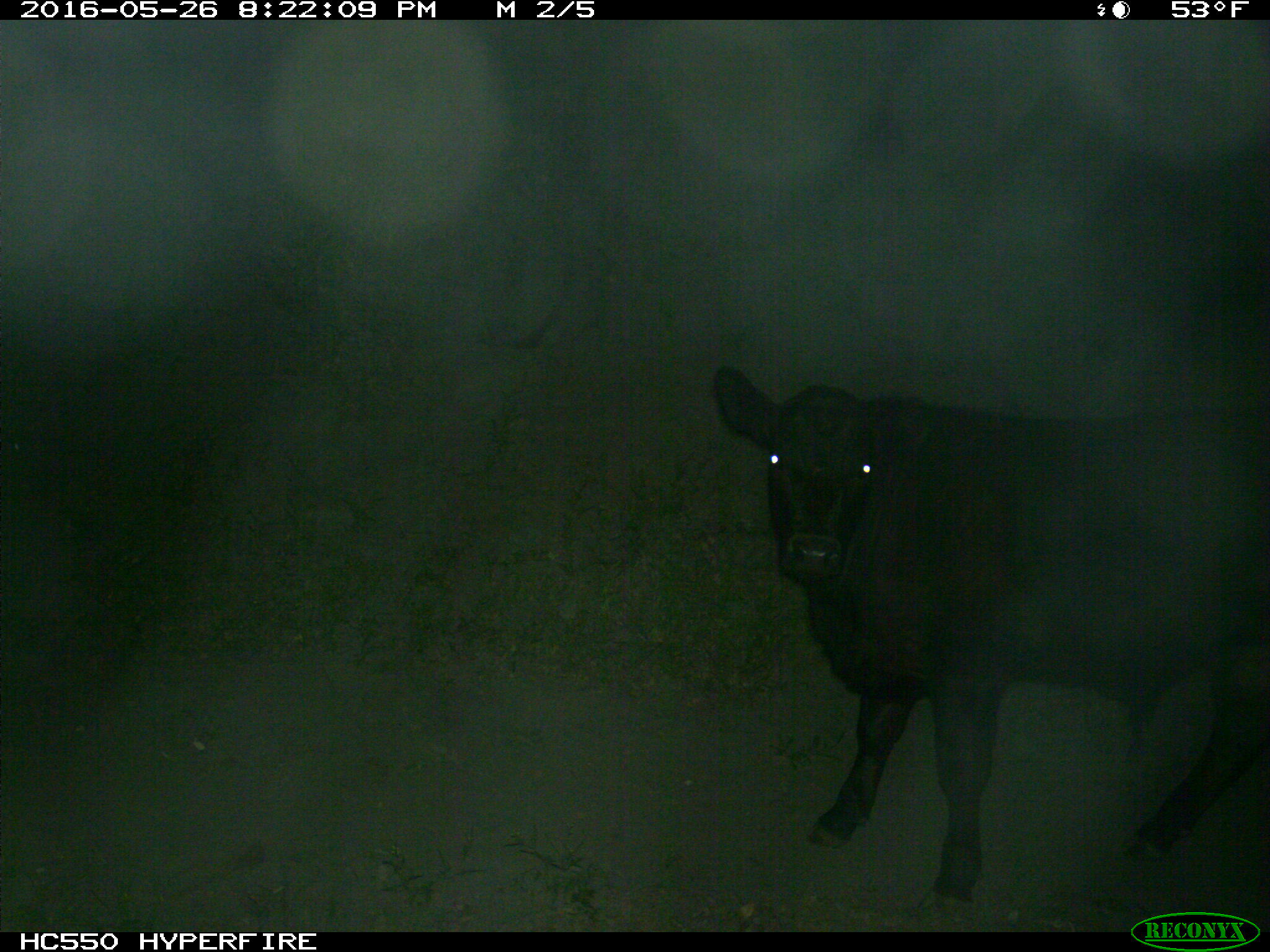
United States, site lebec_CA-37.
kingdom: Animalia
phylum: Chordata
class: Mammalia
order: Artiodactyla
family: Bovidae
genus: Bos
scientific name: Bos taurus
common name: domestic cow